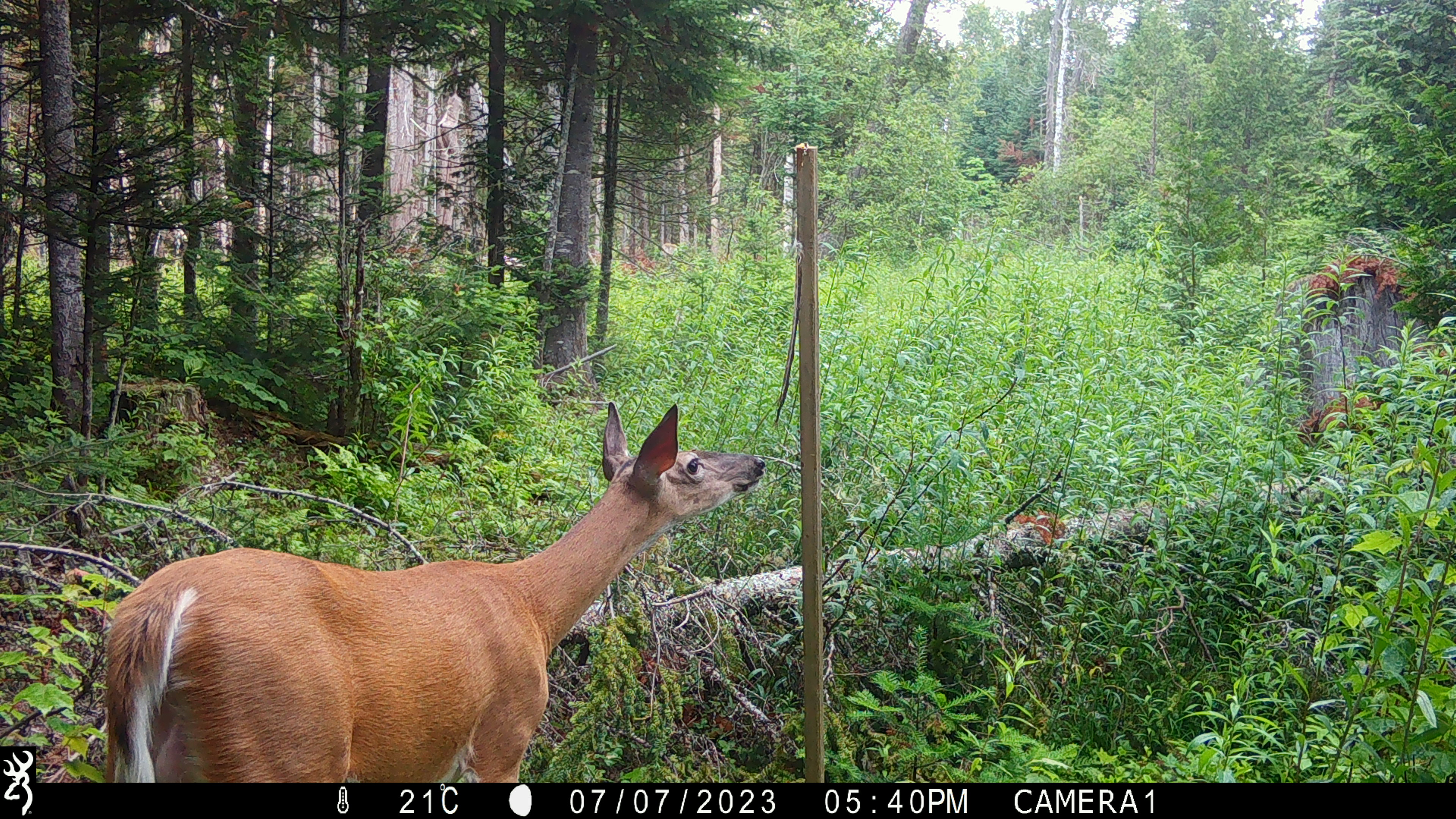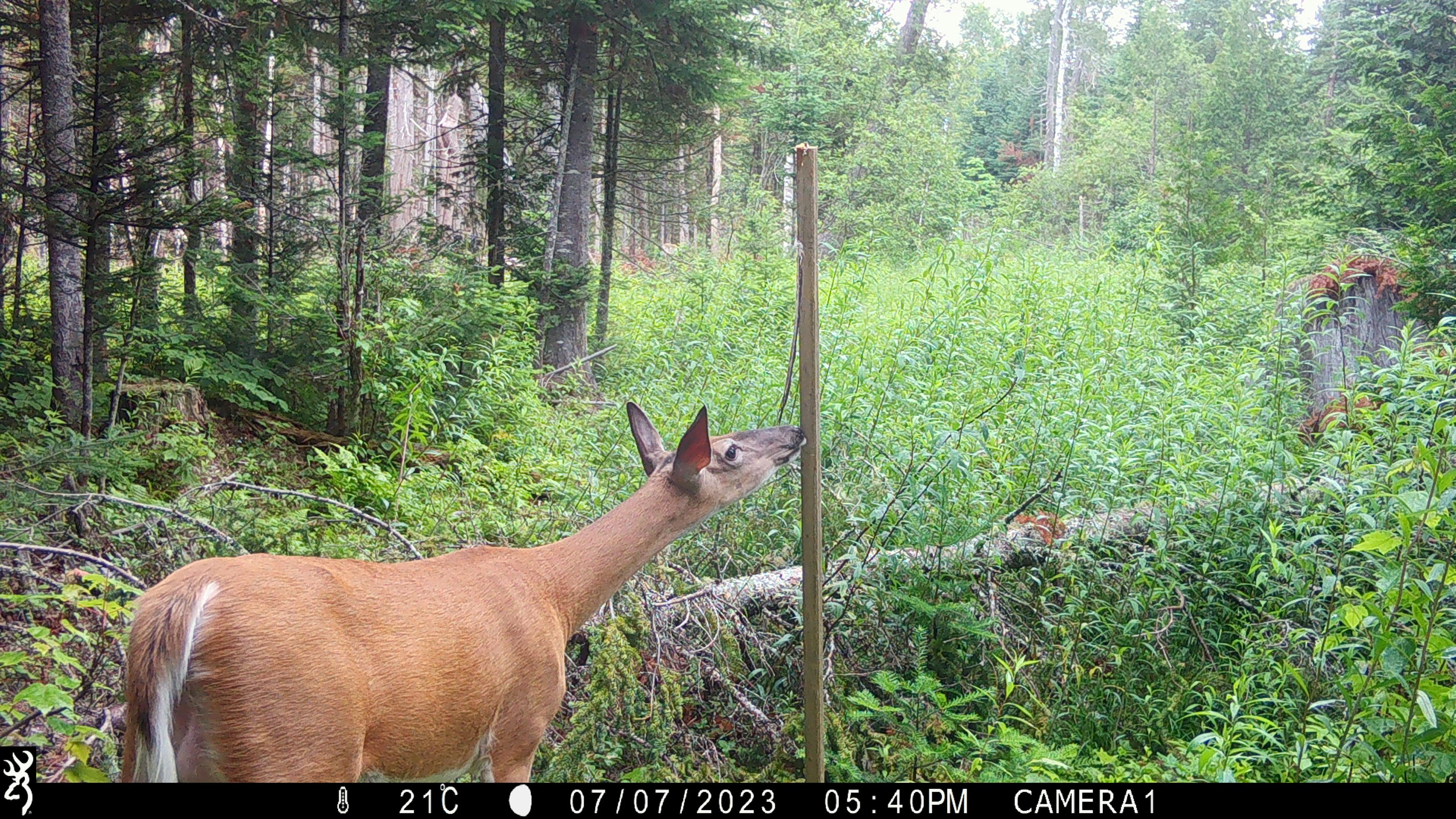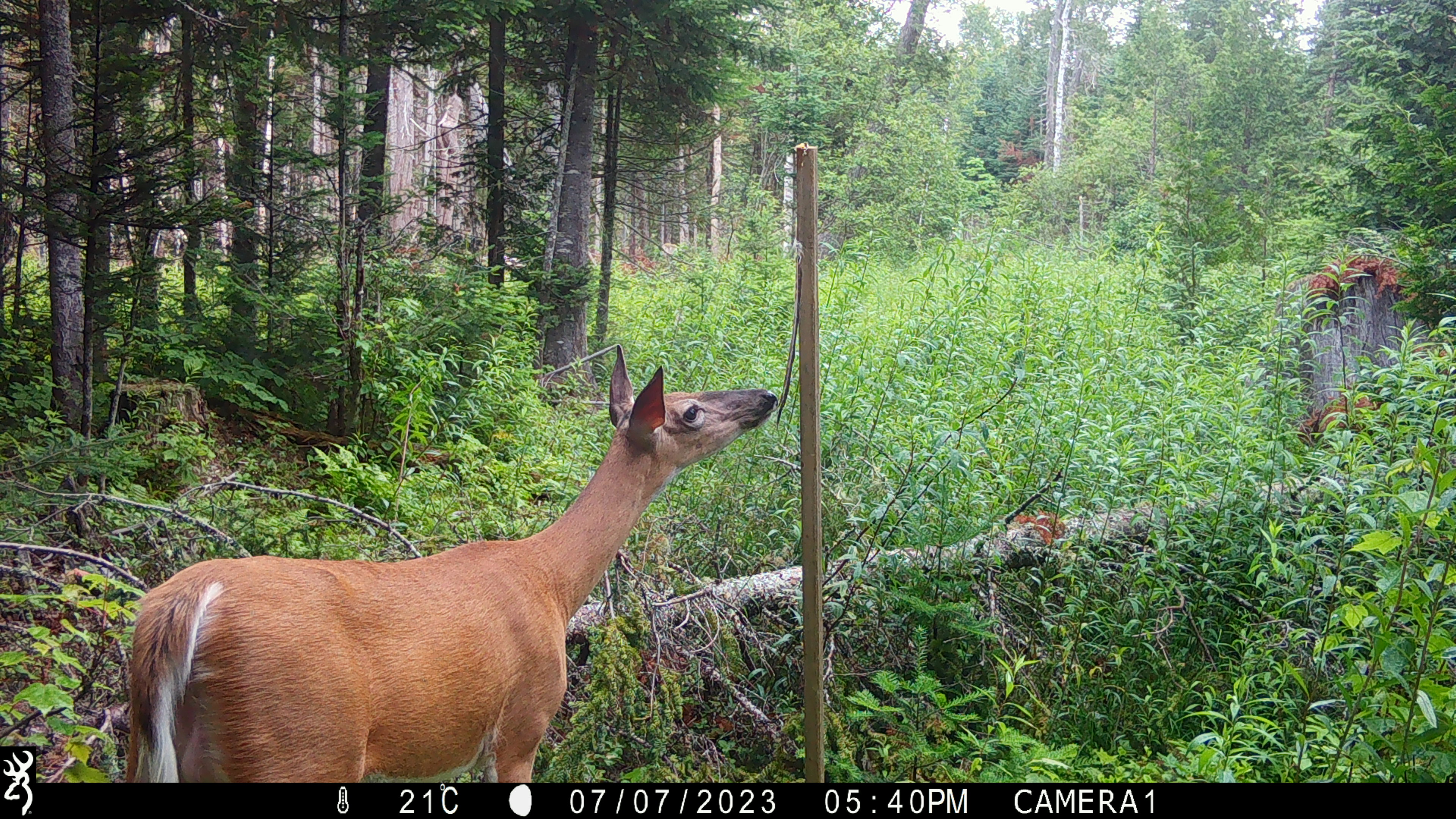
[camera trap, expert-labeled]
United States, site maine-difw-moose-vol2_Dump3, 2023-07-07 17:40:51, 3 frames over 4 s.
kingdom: Animalia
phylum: Chordata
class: Mammalia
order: Artiodactyla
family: Cervidae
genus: Odocoileus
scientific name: Odocoileus virginianus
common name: white-tailed deer